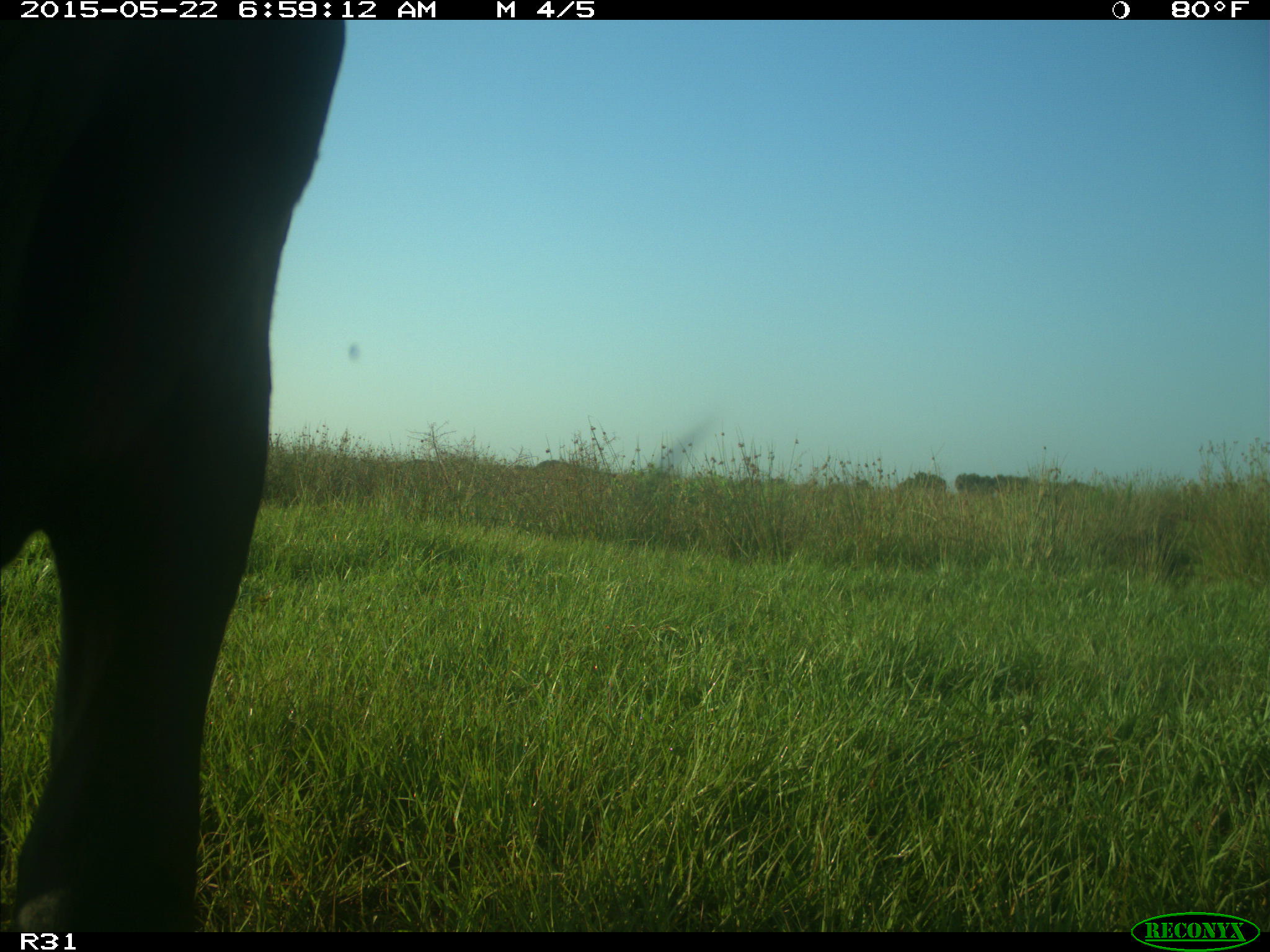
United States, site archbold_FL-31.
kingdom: Animalia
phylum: Chordata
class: Mammalia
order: Artiodactyla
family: Bovidae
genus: Bos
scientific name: Bos taurus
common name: domestic cow